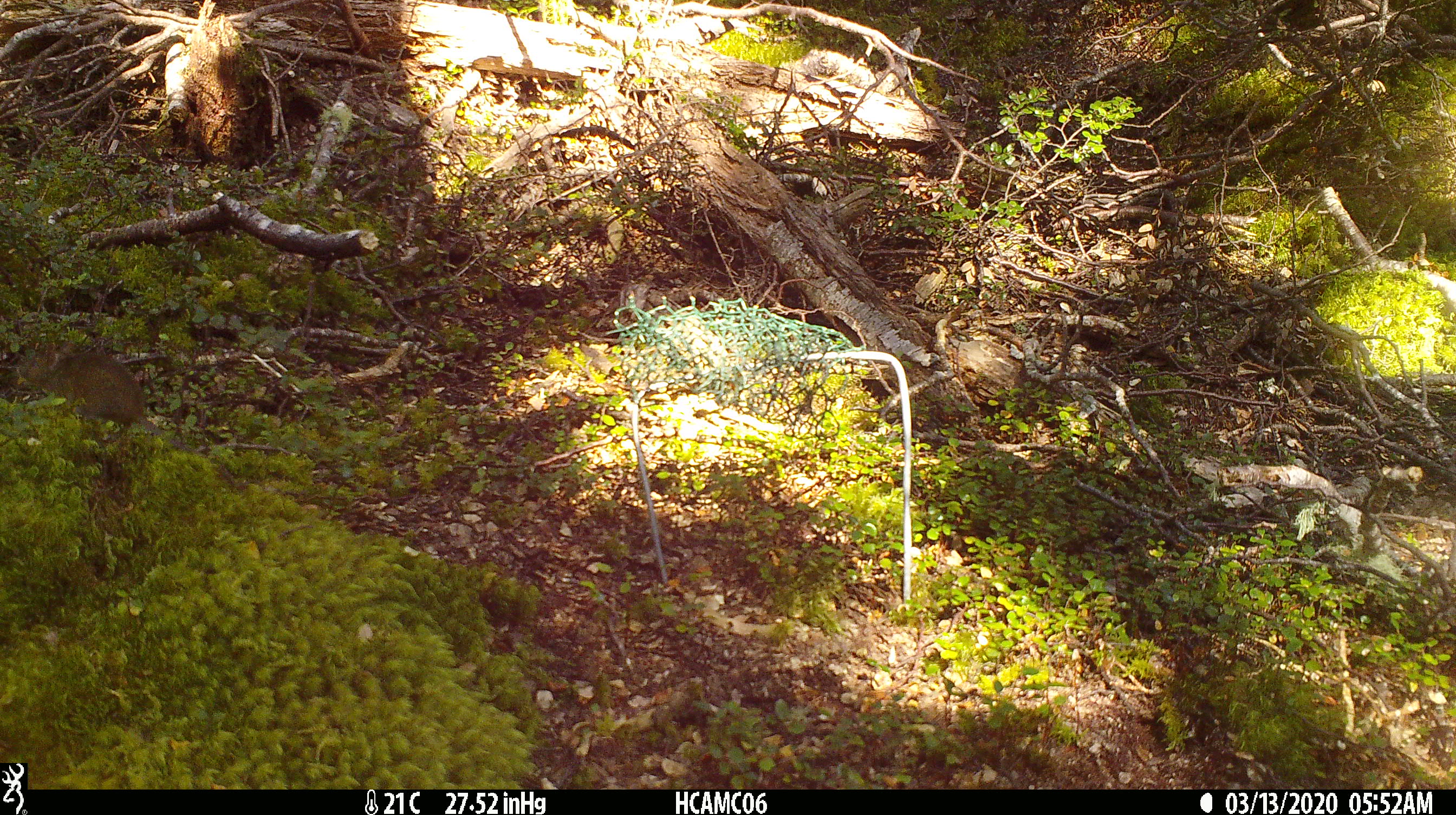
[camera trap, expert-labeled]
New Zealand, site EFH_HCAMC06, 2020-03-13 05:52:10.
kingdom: Animalia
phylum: Chordata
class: Mammalia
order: Rodentia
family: Muridae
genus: Mus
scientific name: Mus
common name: mouse